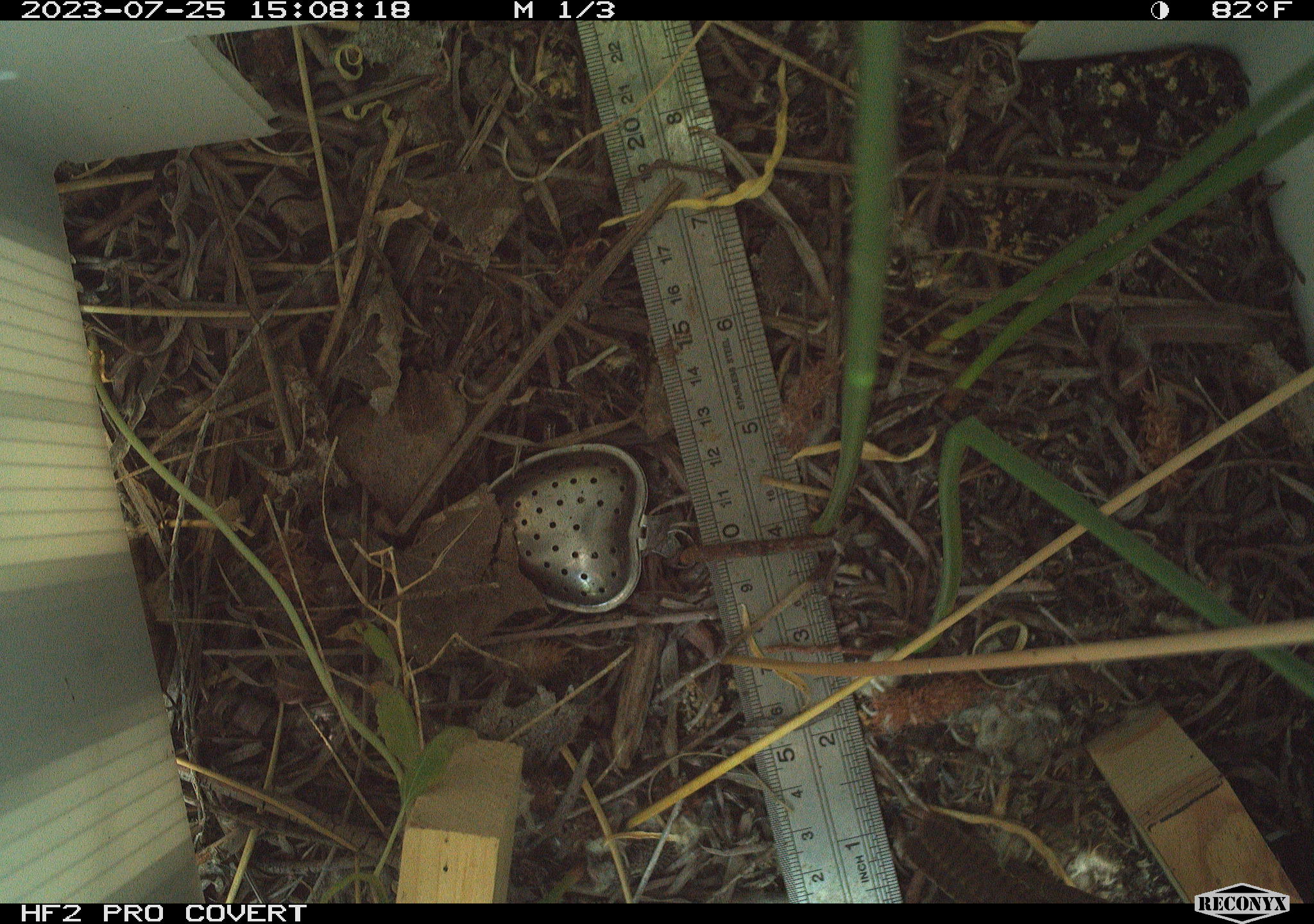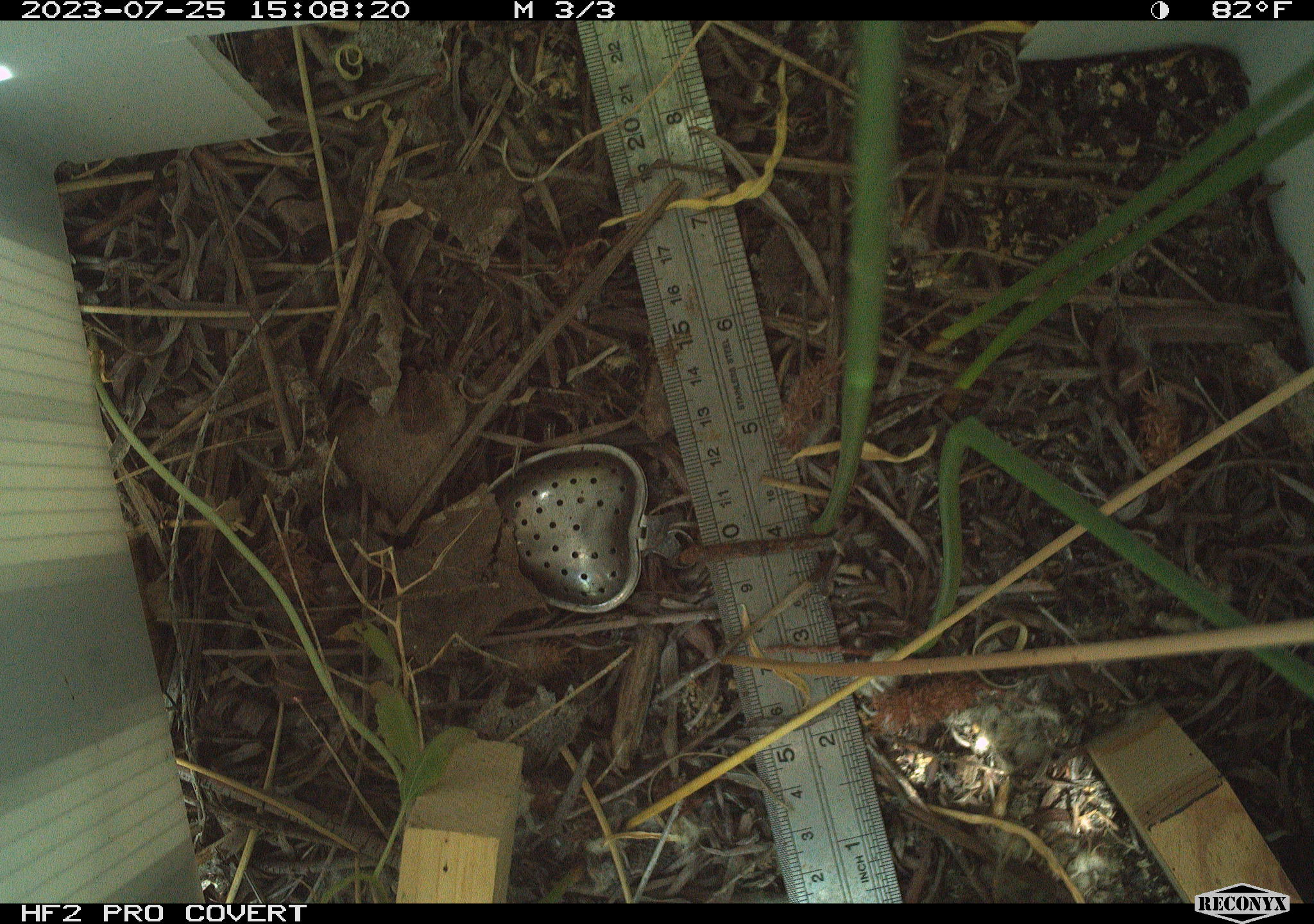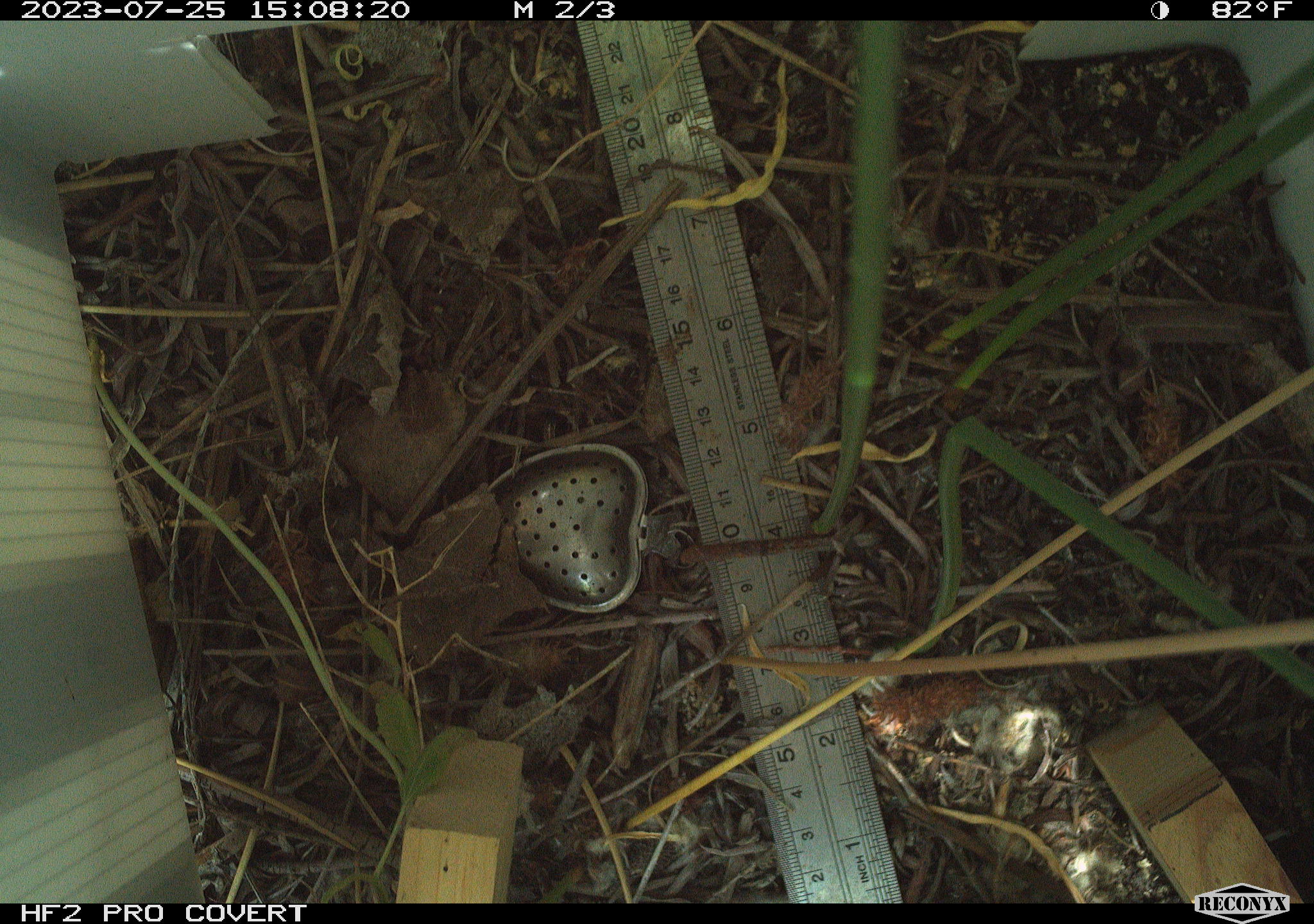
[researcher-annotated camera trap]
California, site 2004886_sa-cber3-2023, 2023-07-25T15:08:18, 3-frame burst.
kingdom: Animalia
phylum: Chordata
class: Aves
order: Passeriformes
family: Troglodytidae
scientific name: Troglodytidae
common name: wren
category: troglodytidae family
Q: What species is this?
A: Troglodytidae family (wren) (Troglodytidae).